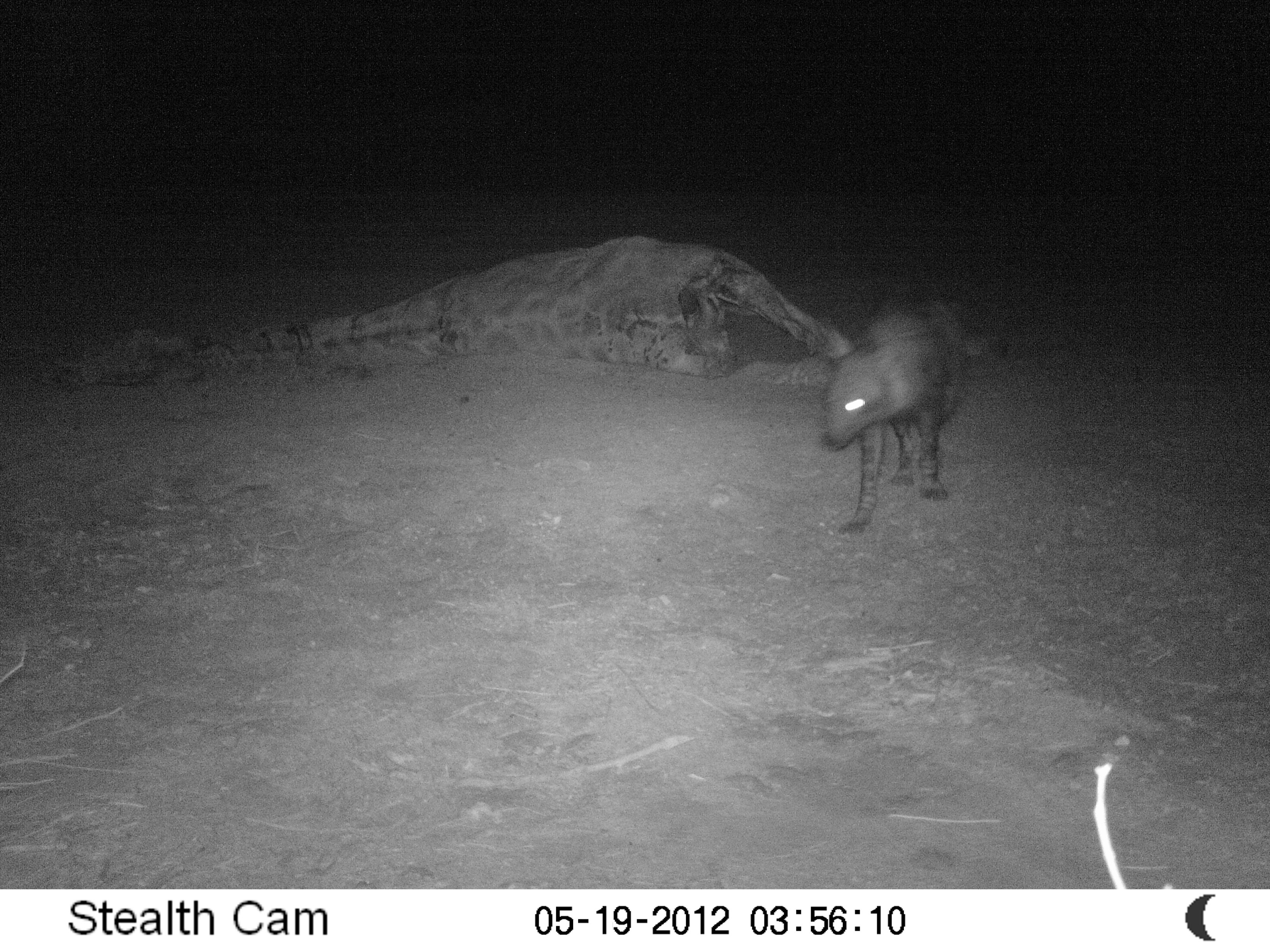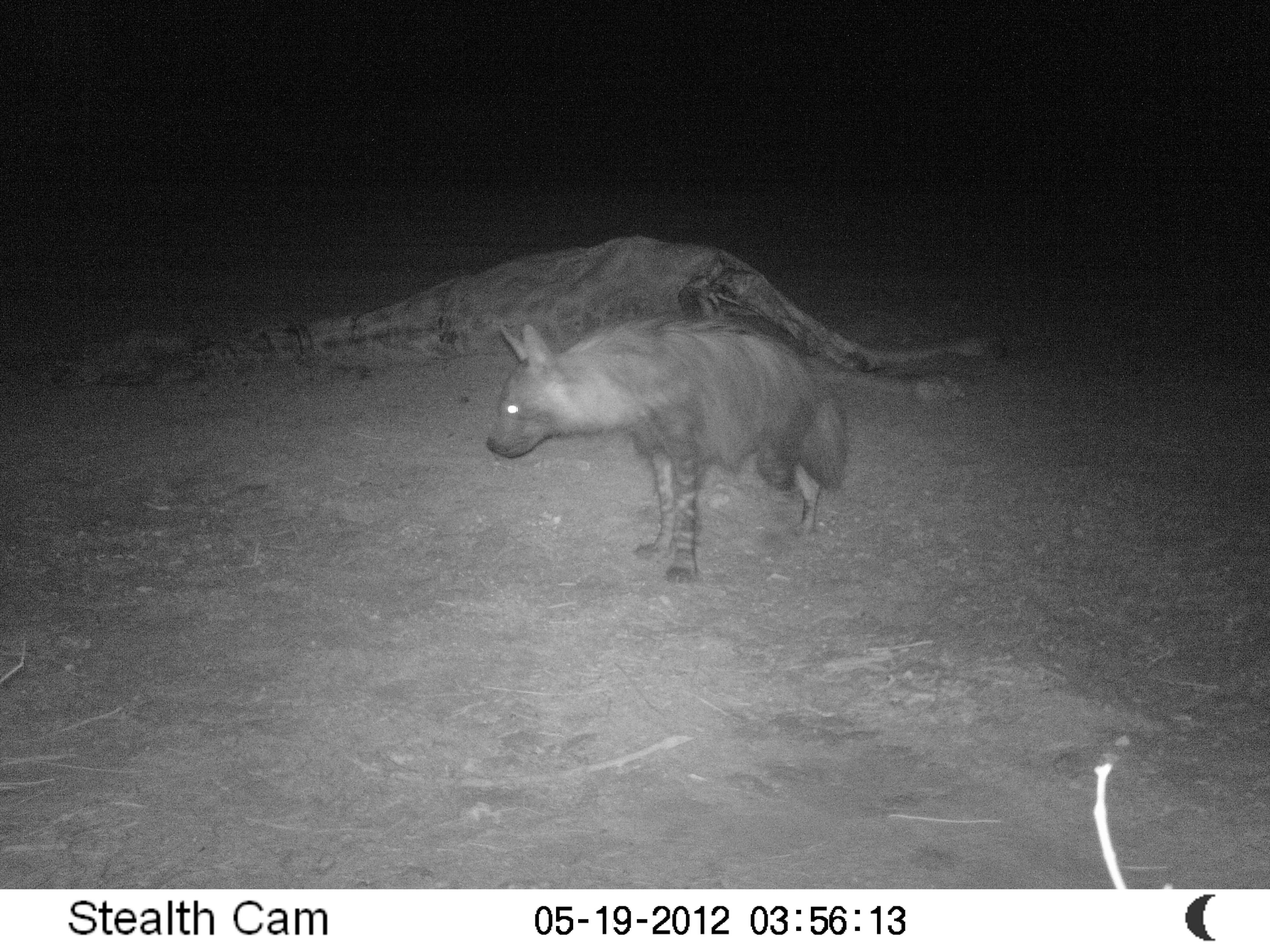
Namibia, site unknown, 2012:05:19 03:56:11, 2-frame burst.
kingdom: Animalia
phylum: Chordata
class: Mammalia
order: Carnivora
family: Hyaenidae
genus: Parahyaena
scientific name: Parahyaena brunnea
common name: brown hyena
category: hyaena brunnea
Hyaena brunnea (brown hyena) (Parahyaena brunnea).